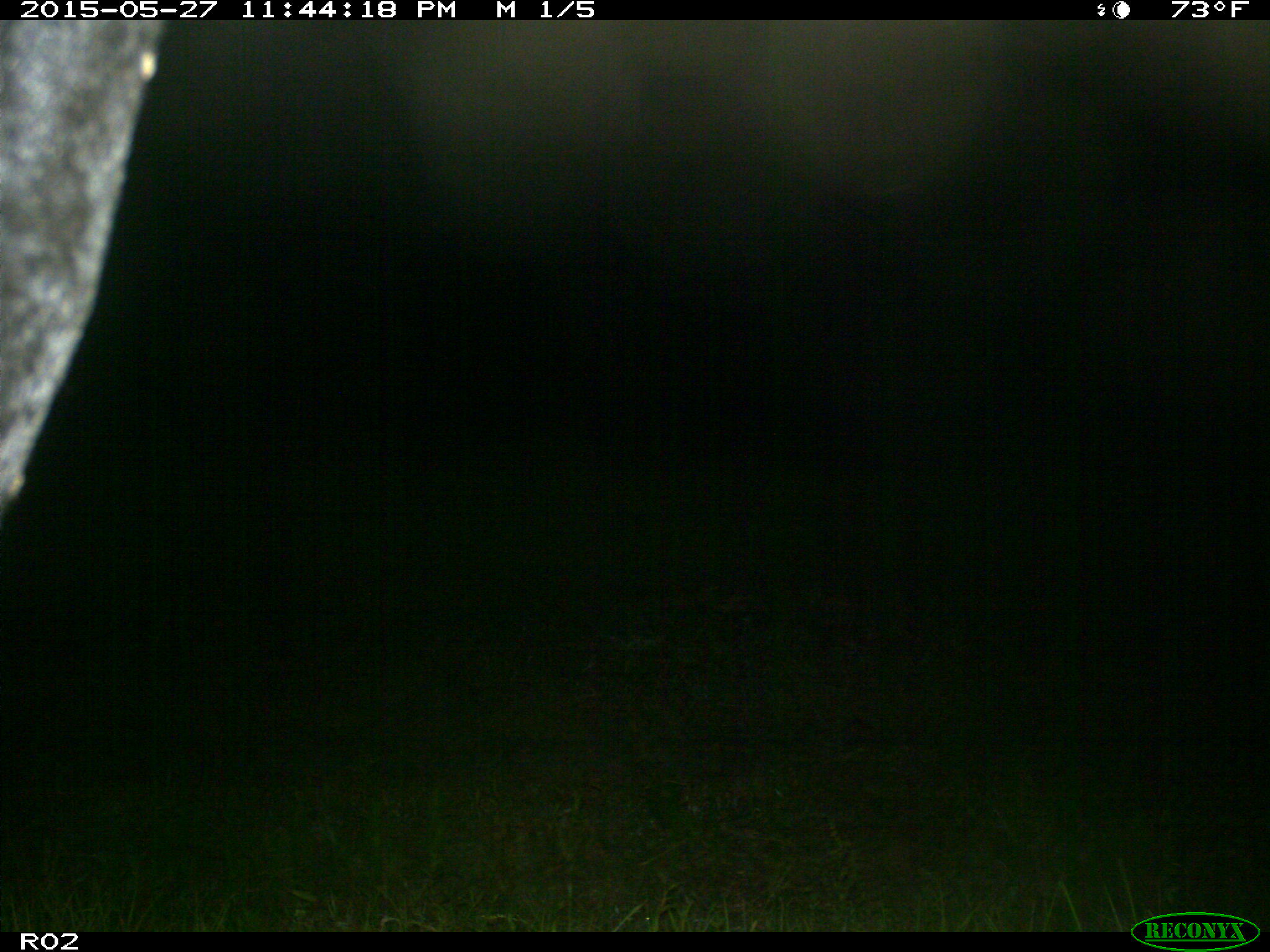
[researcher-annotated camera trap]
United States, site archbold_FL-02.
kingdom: Animalia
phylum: Chordata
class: Mammalia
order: Artiodactyla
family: Bovidae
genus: Bos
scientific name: Bos taurus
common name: domestic cow